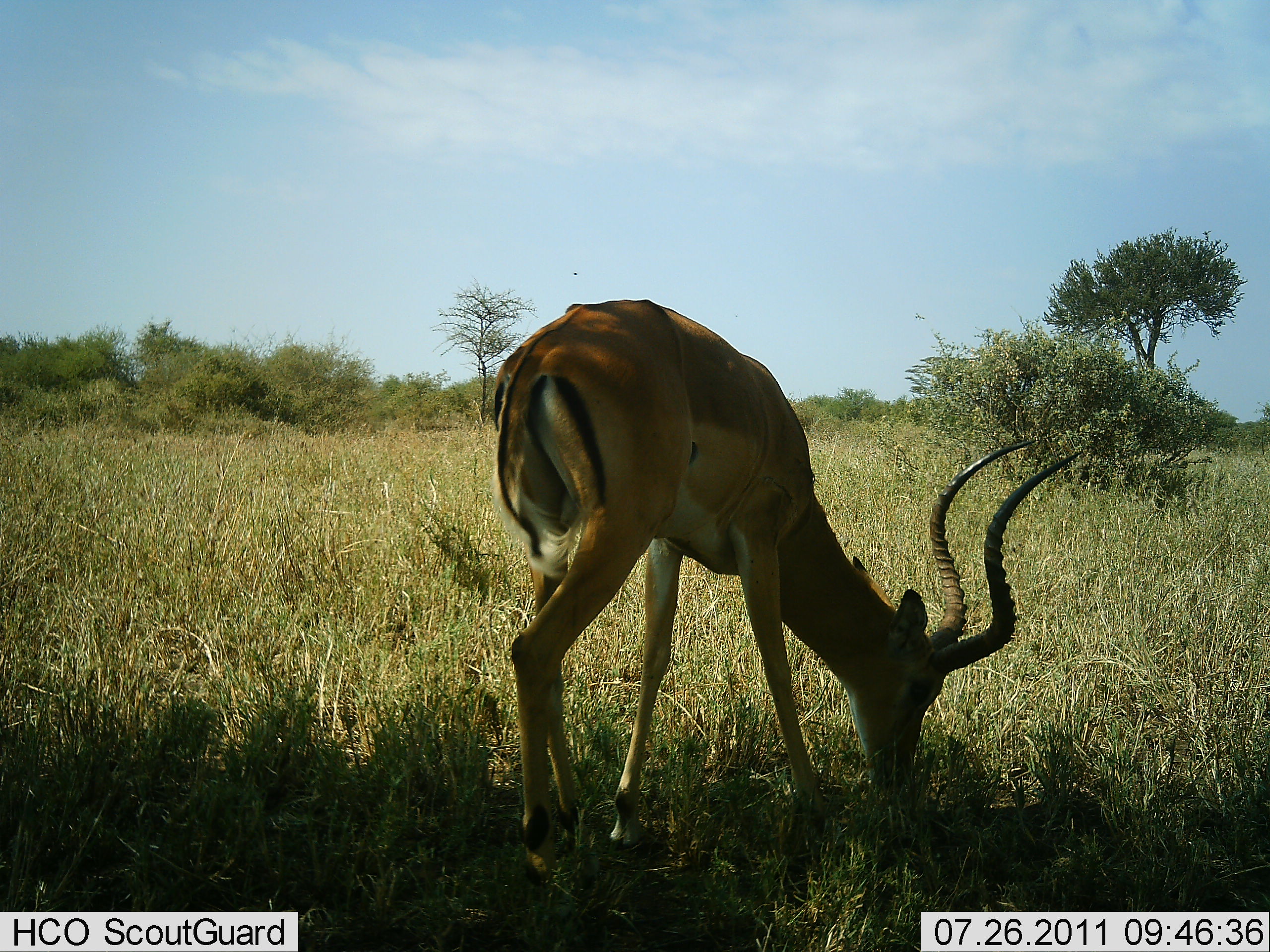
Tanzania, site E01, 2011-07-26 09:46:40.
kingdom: Animalia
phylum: Chordata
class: Mammalia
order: Artiodactyla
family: Bovidae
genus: Aepyceros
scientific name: Aepyceros melampus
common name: impala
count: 1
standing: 18%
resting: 0%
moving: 0%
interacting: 0%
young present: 0%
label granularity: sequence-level